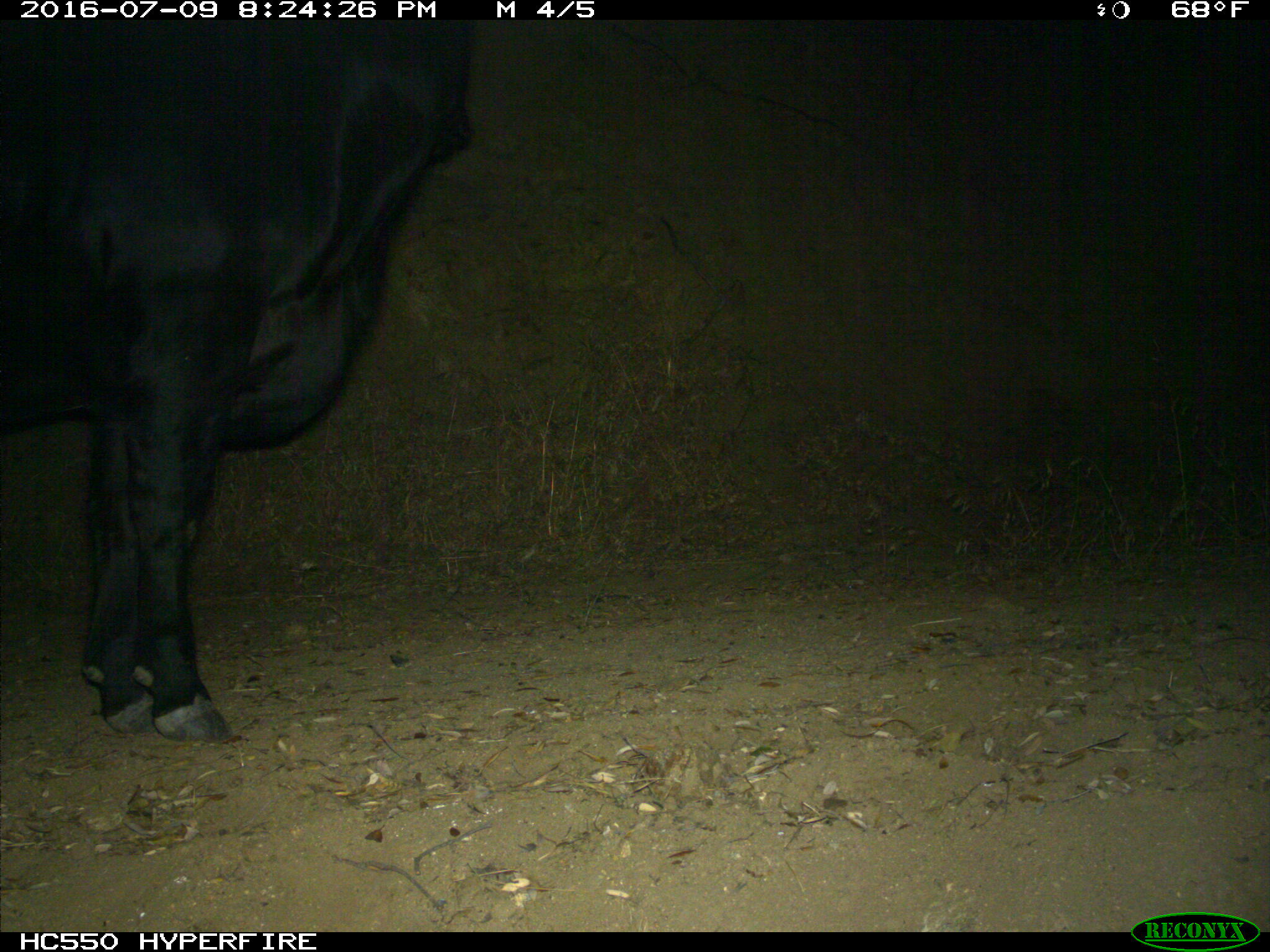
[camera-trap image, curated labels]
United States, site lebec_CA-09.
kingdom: Animalia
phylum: Chordata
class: Mammalia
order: Artiodactyla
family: Bovidae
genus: Bos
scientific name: Bos taurus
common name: domestic cow